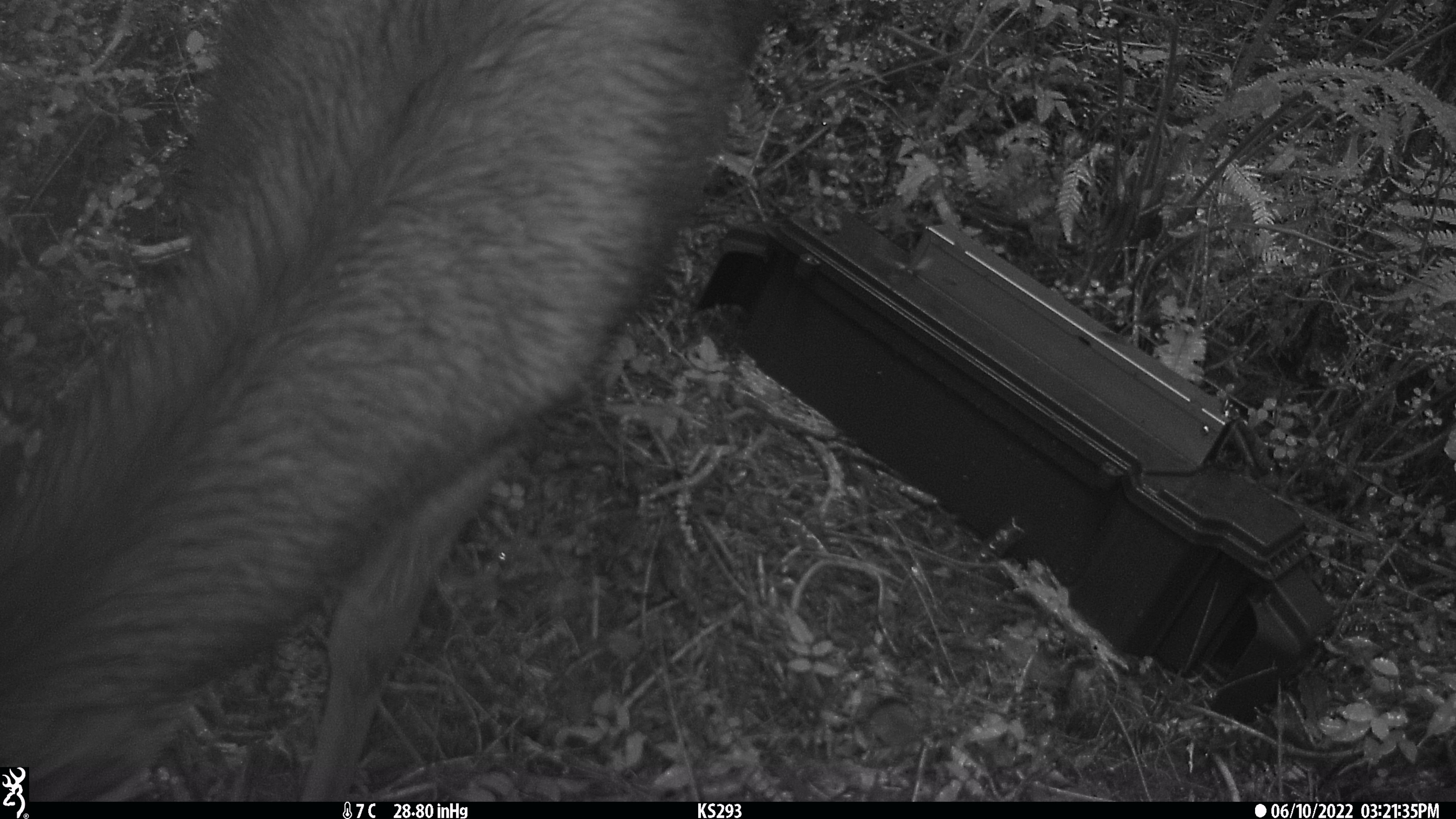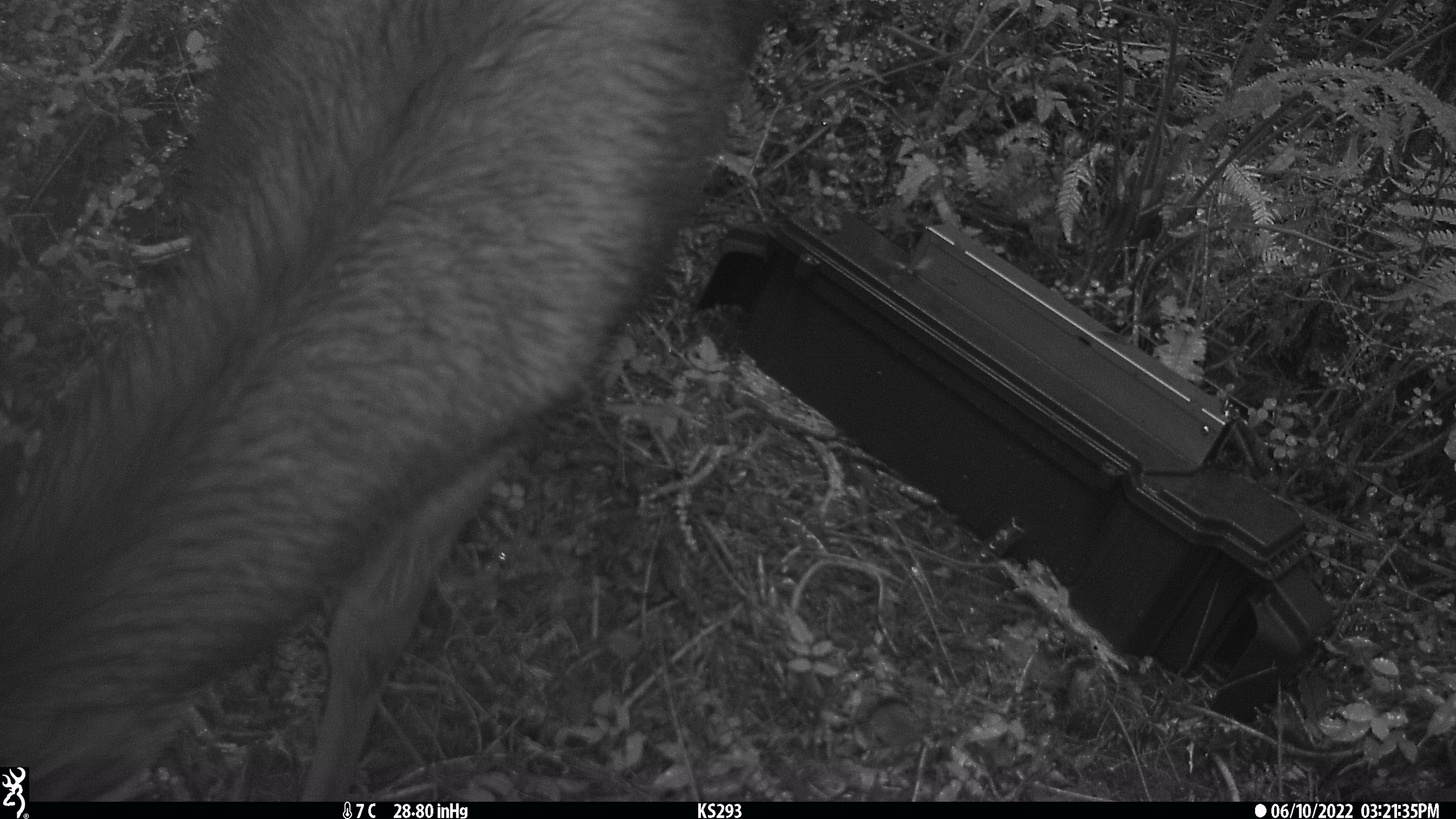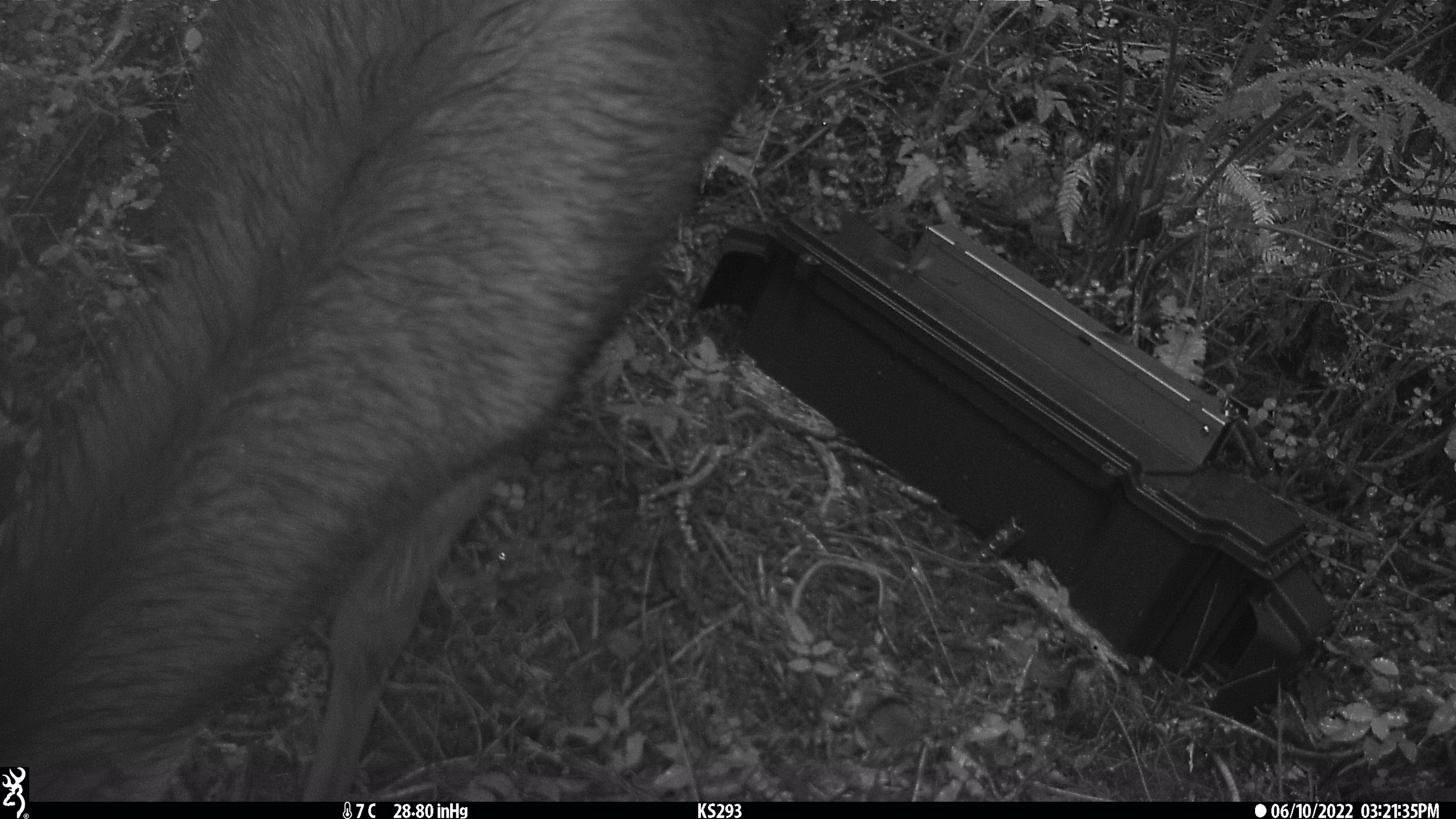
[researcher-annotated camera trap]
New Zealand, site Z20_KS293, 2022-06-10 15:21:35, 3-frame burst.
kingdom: Animalia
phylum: Chordata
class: Mammalia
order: Artiodactyla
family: Cervidae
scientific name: Cervidae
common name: deer